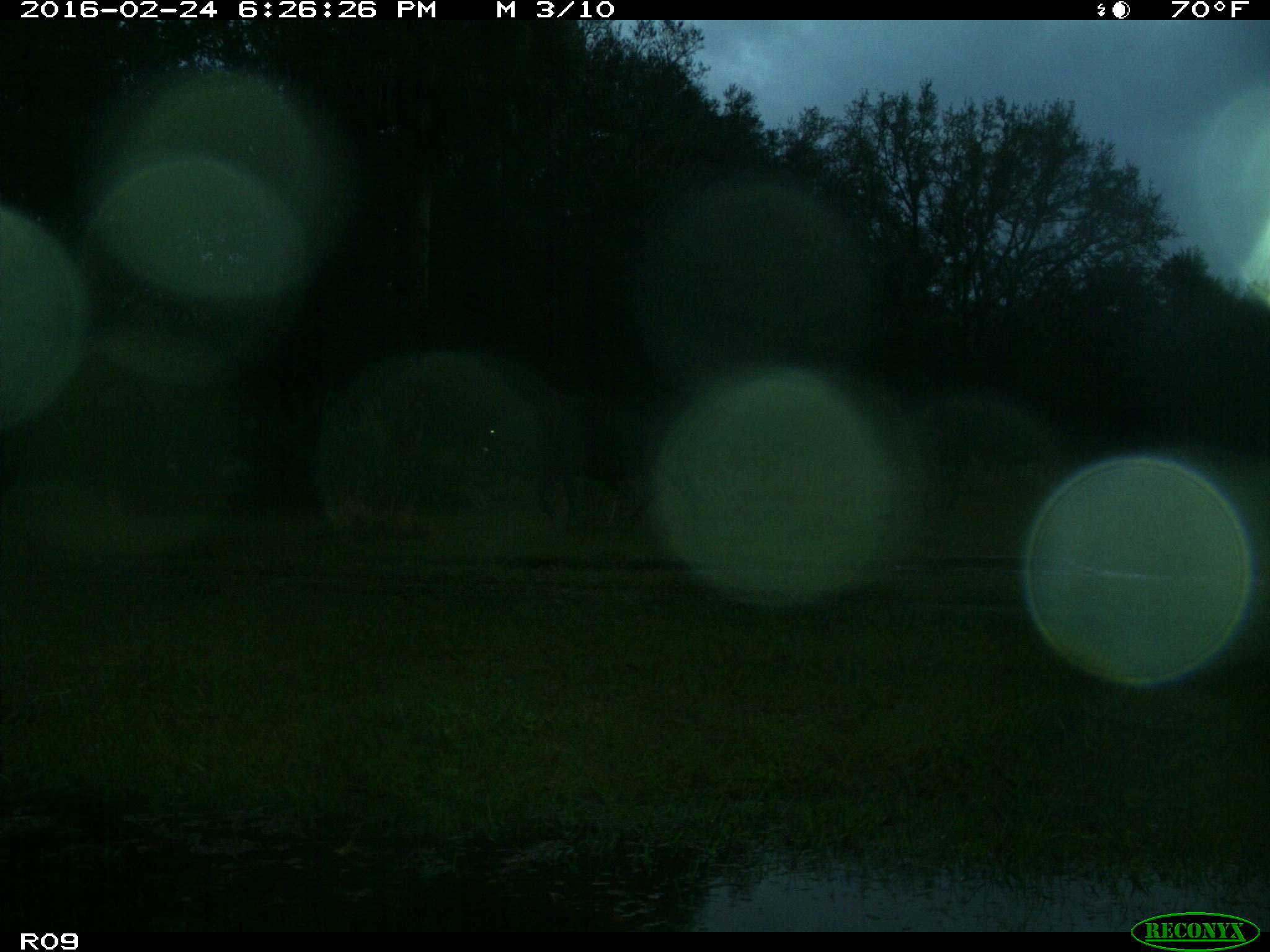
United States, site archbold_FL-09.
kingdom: Animalia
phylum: Chordata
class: Mammalia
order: Artiodactyla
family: Bovidae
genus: Bos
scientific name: Bos taurus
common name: domestic cow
Bos taurus (domestic cow).